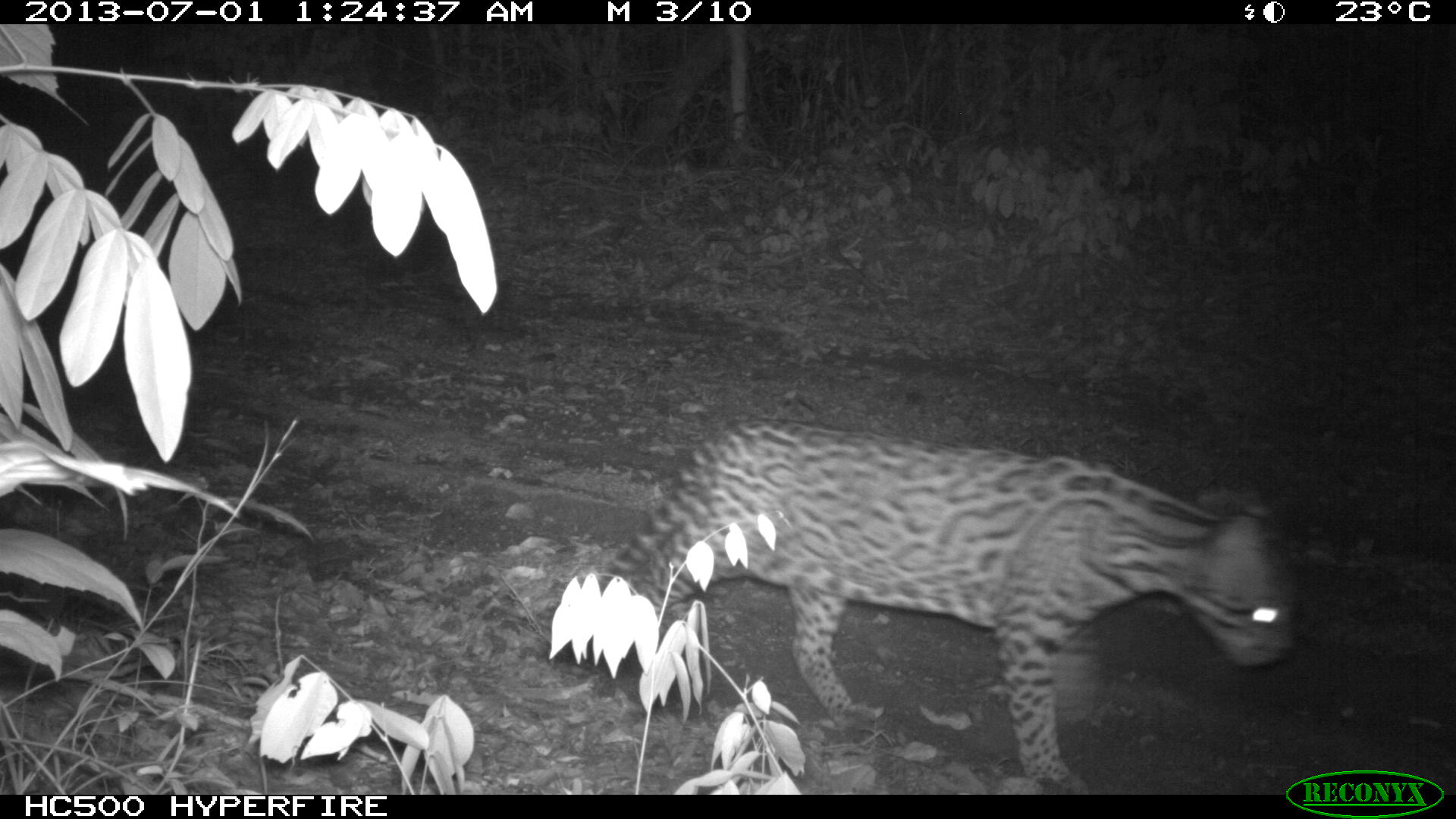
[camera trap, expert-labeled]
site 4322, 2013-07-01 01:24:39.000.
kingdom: Animalia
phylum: Chordata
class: Mammalia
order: Carnivora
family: Felidae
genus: Leopardus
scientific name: Leopardus pardalis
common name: ocelot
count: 1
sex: male